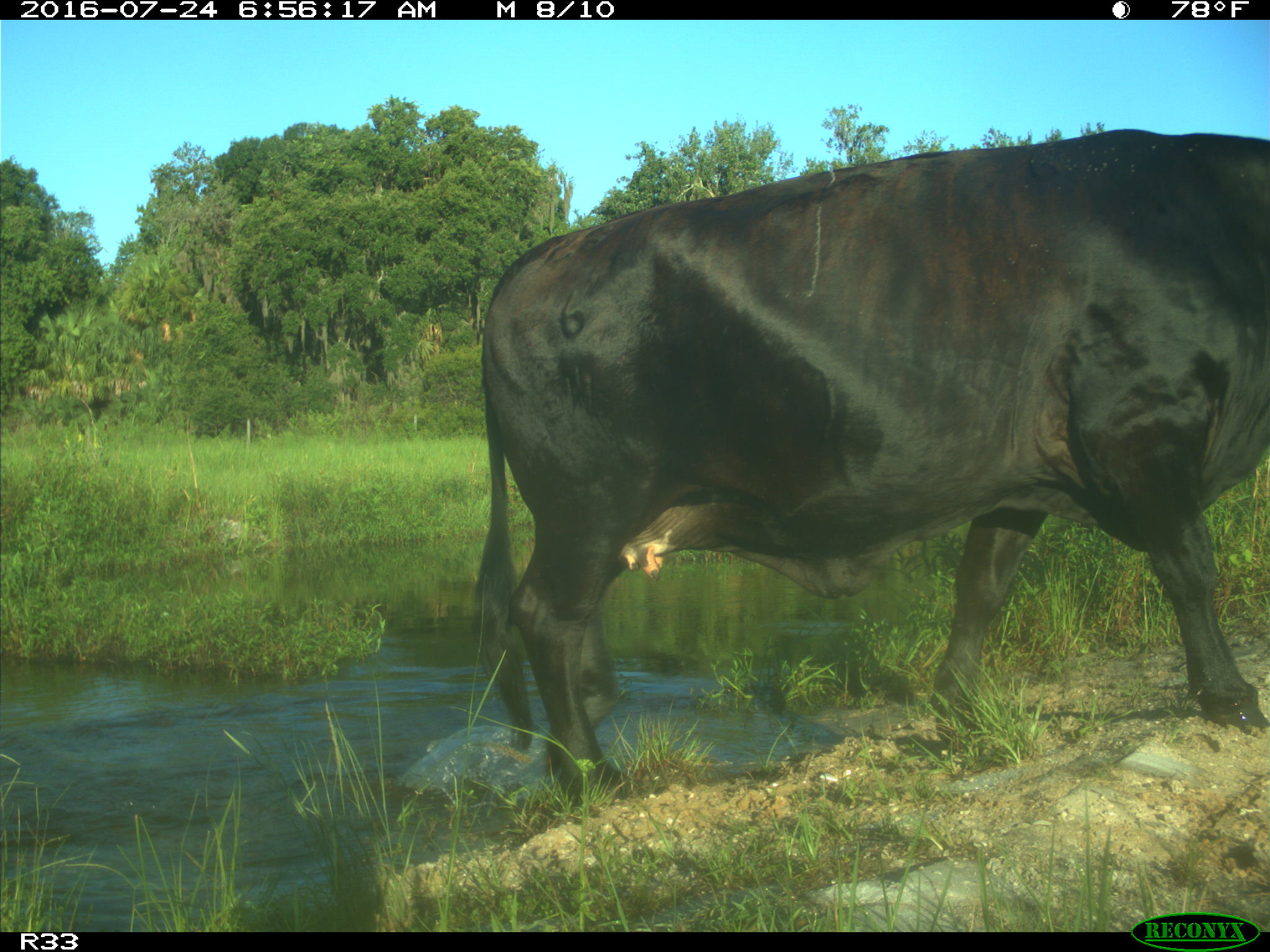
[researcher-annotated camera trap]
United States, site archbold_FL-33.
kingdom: Animalia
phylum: Chordata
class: Mammalia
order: Artiodactyla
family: Bovidae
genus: Bos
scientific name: Bos taurus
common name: domestic cow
Bos taurus (domestic cow).